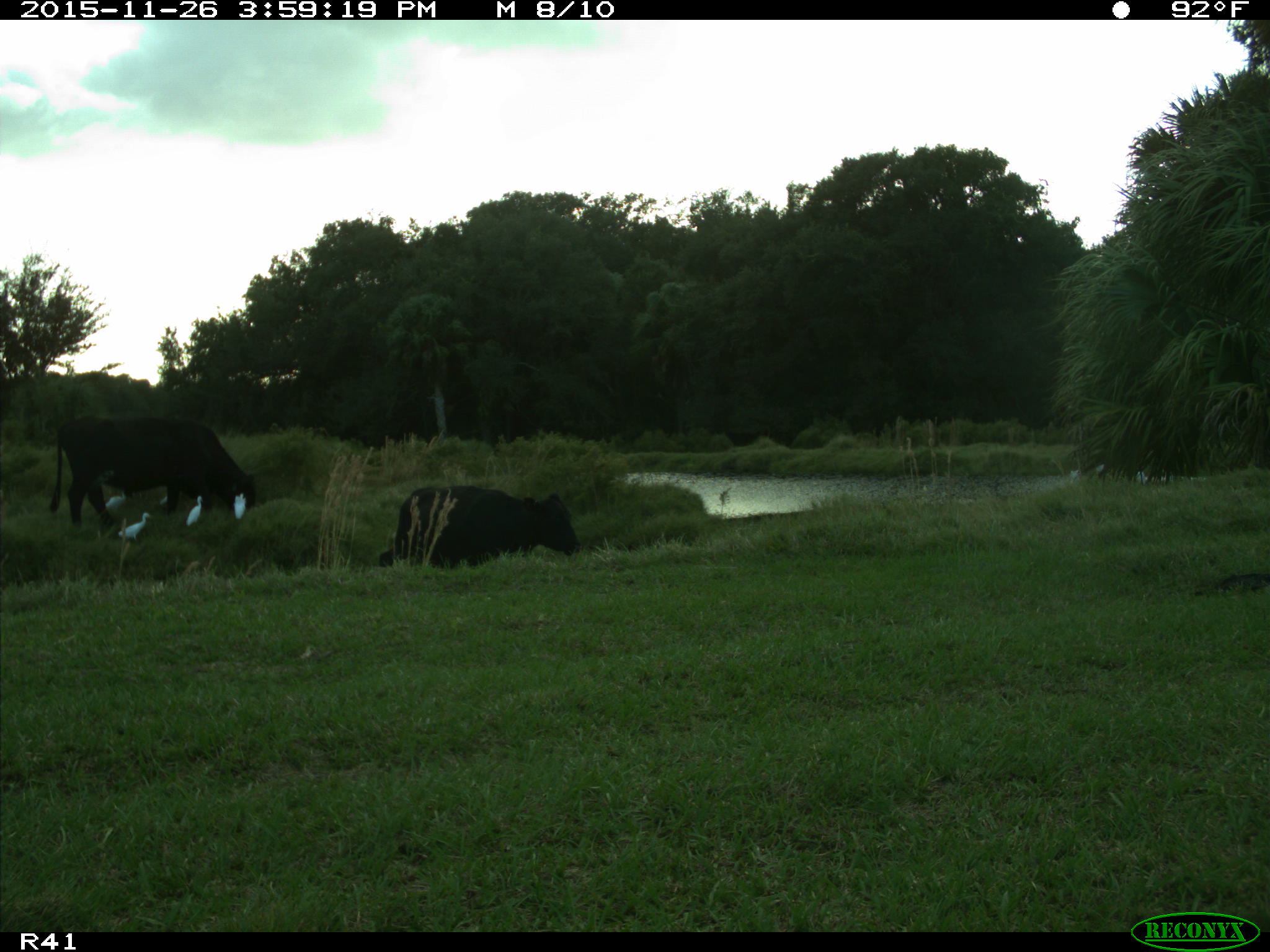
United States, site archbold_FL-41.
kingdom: Animalia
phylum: Chordata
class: Mammalia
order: Artiodactyla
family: Bovidae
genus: Bos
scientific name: Bos taurus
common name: domestic cow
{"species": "Bos taurus (domestic cow)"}